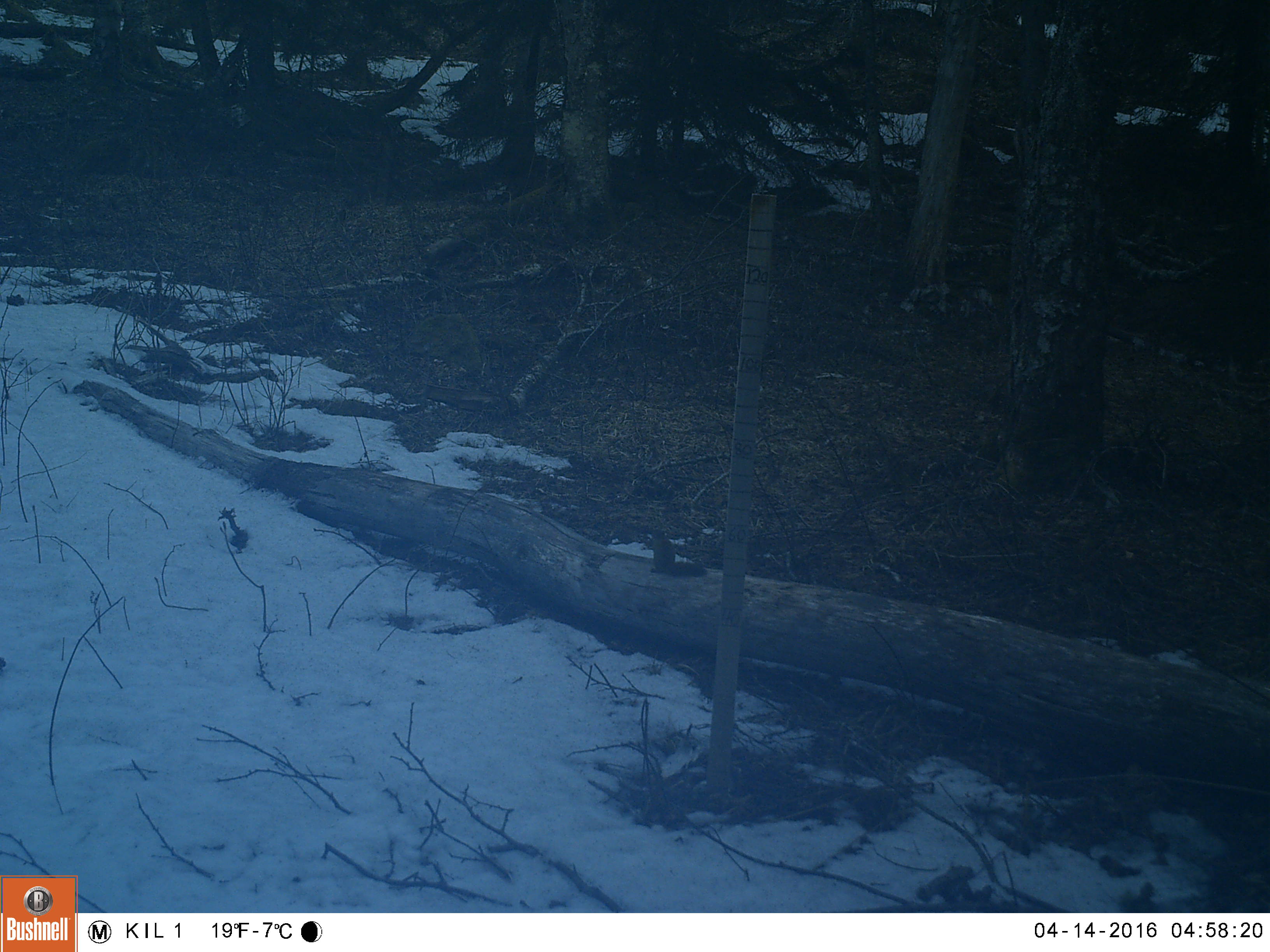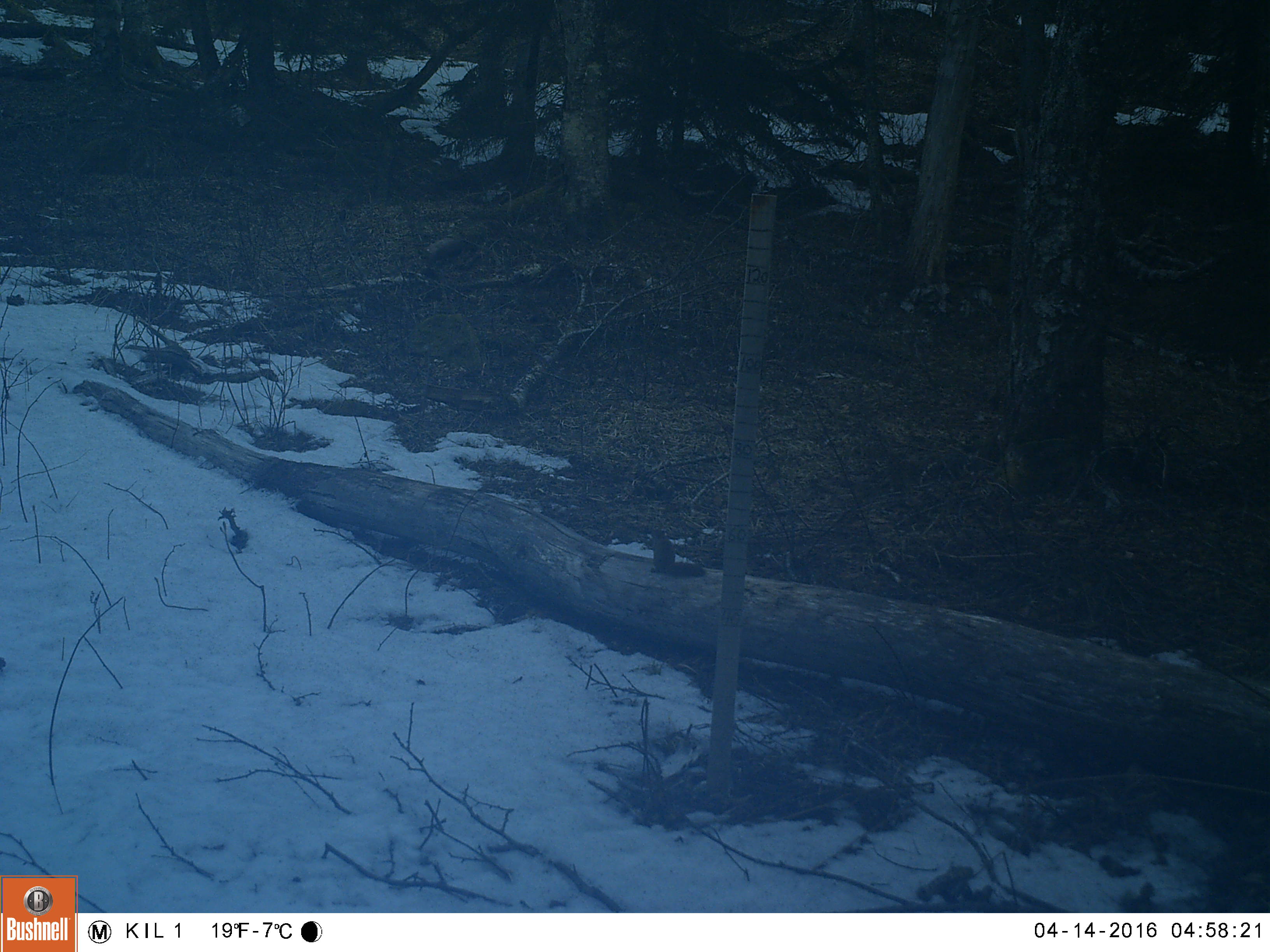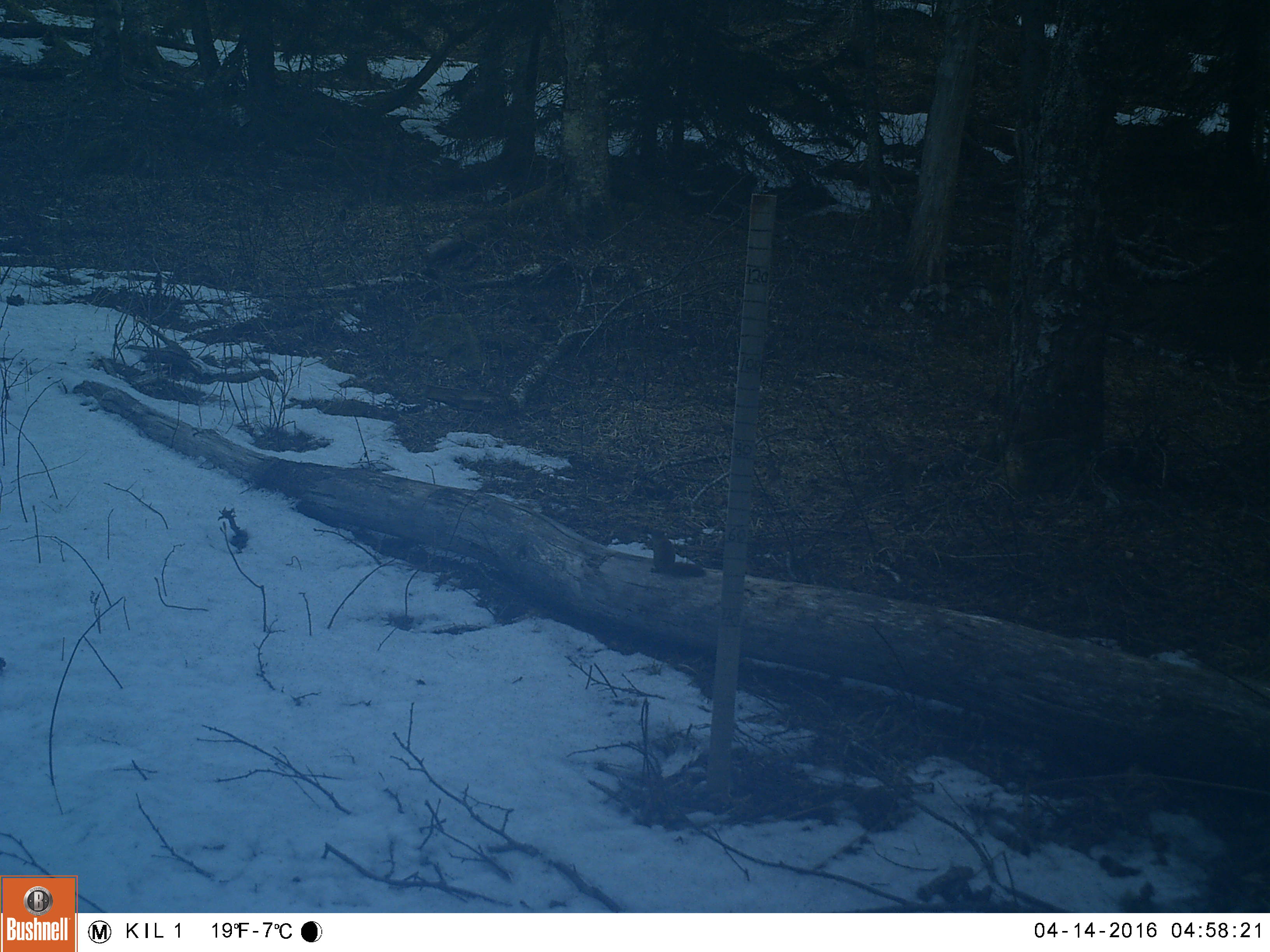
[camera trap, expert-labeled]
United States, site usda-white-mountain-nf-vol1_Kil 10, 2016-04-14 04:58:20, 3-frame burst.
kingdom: Animalia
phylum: Chordata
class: Mammalia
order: Rodentia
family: Sciuridae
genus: Tamiasciurus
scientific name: Tamiasciurus hudsonicus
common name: red squirrel